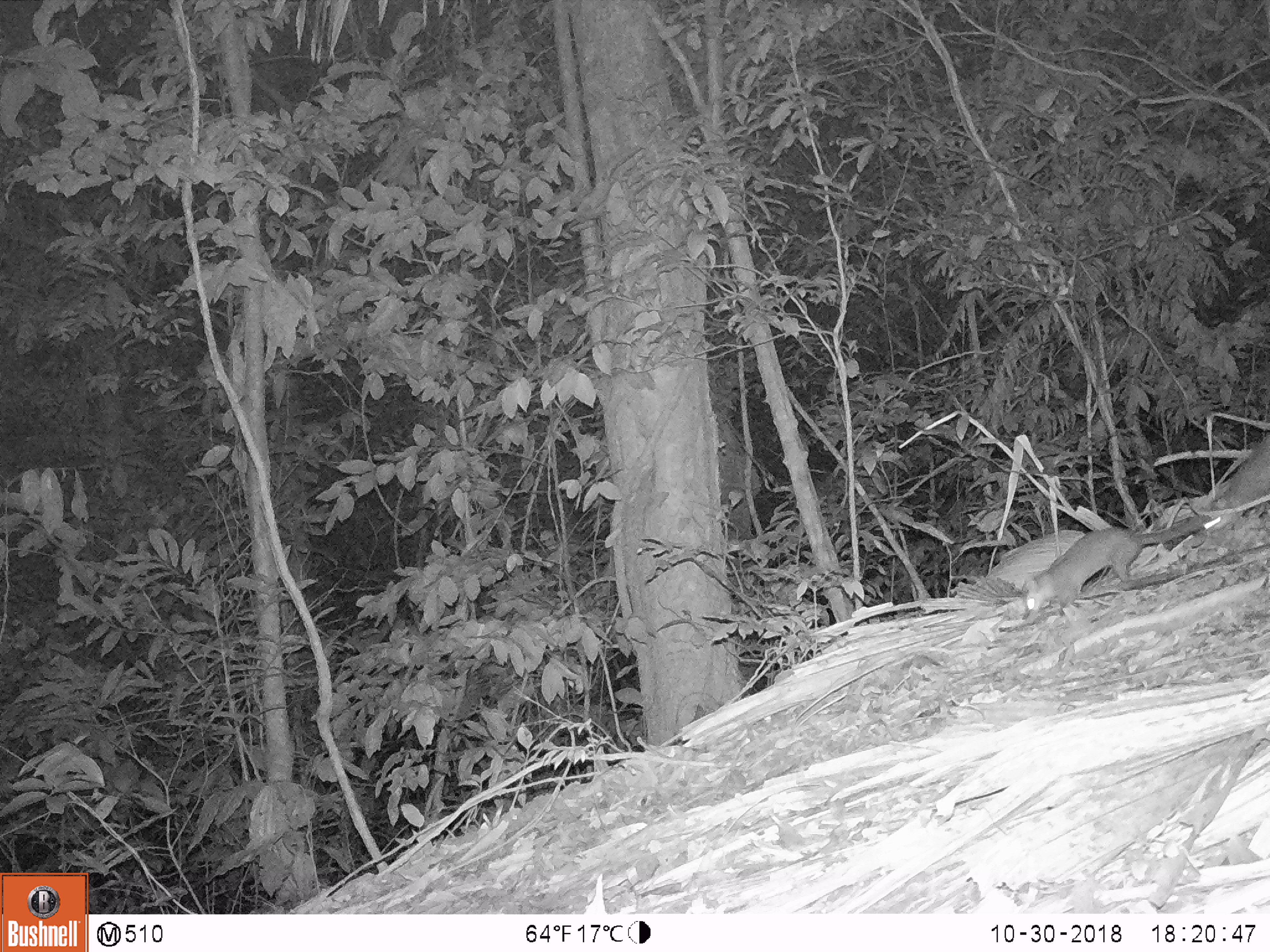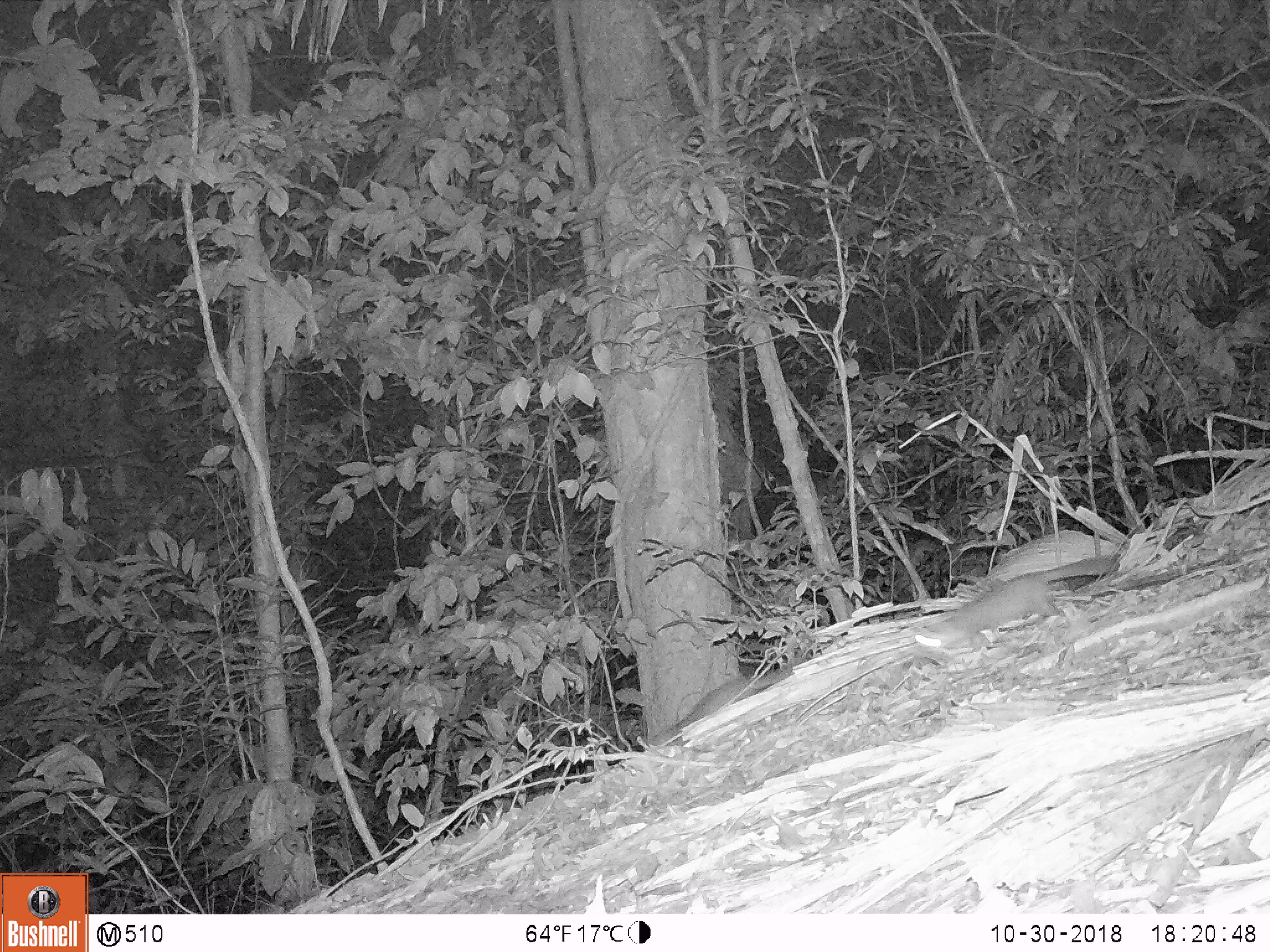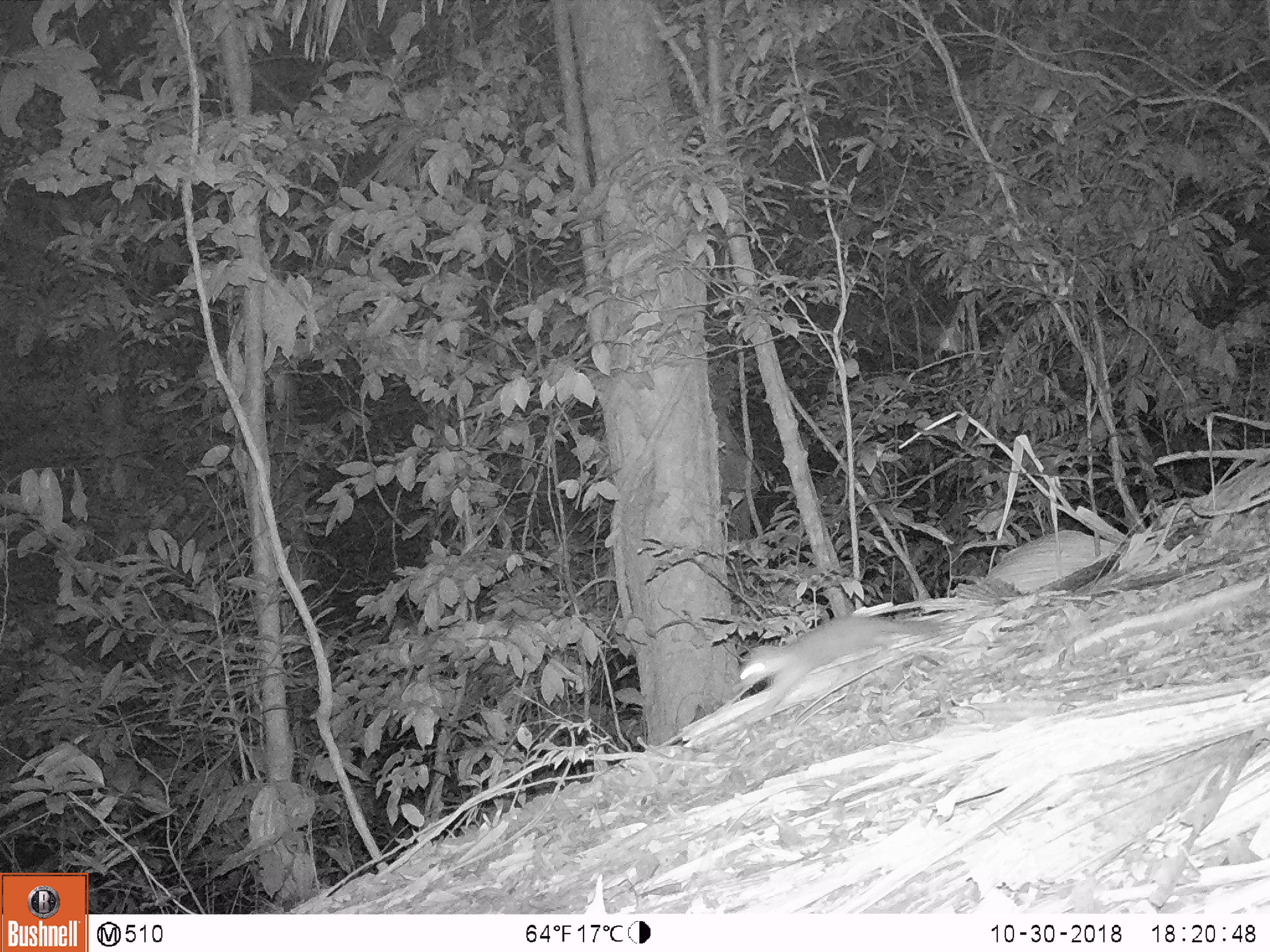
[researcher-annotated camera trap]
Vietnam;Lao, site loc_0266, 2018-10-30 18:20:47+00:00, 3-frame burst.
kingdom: Animalia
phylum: Chordata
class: Mammalia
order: Carnivora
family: Mustelidae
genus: Melogale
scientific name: Melogale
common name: ferret badger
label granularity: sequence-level